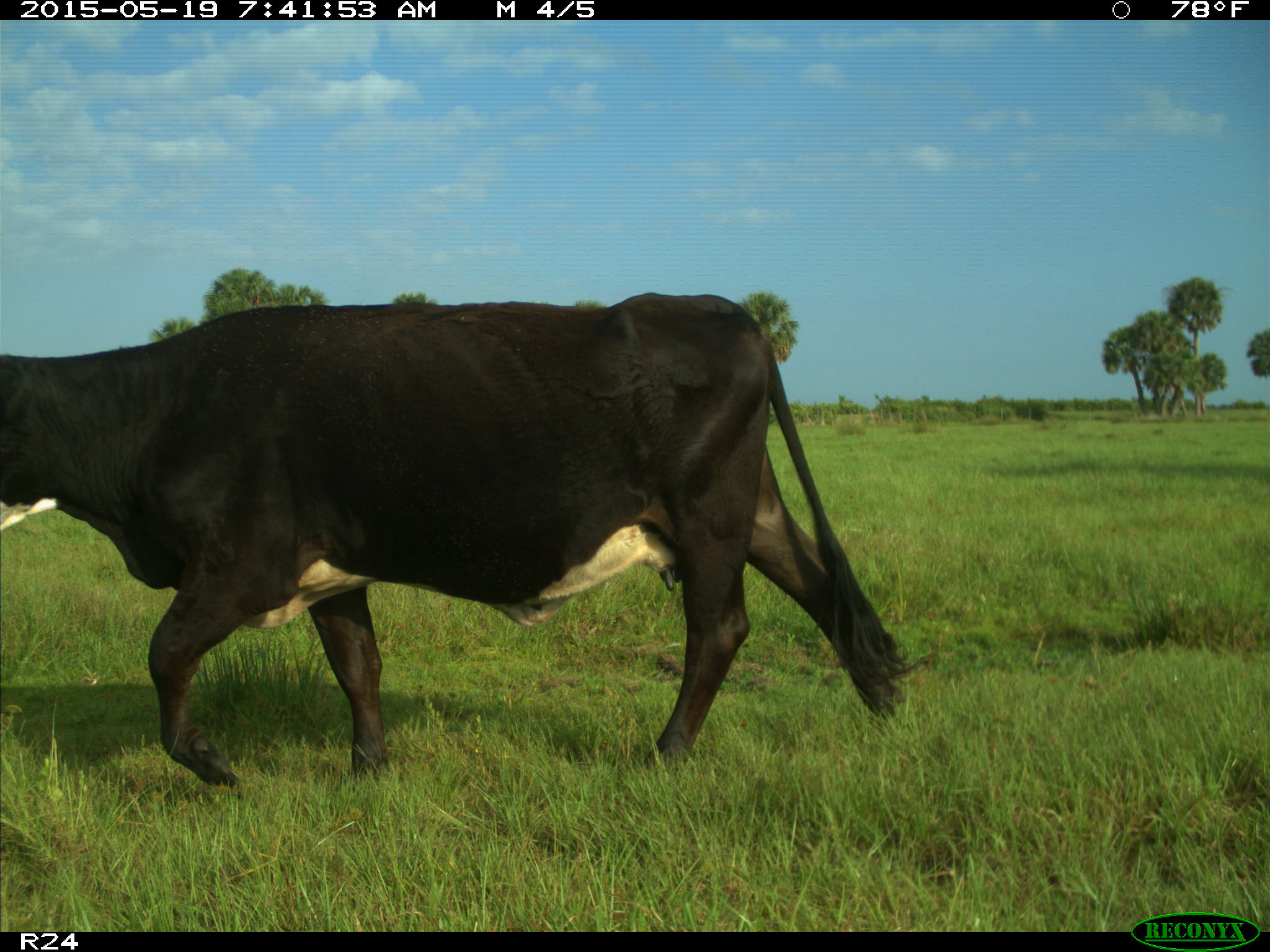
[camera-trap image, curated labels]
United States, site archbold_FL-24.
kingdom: Animalia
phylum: Chordata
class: Mammalia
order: Artiodactyla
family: Bovidae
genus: Bos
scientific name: Bos taurus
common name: domestic cow